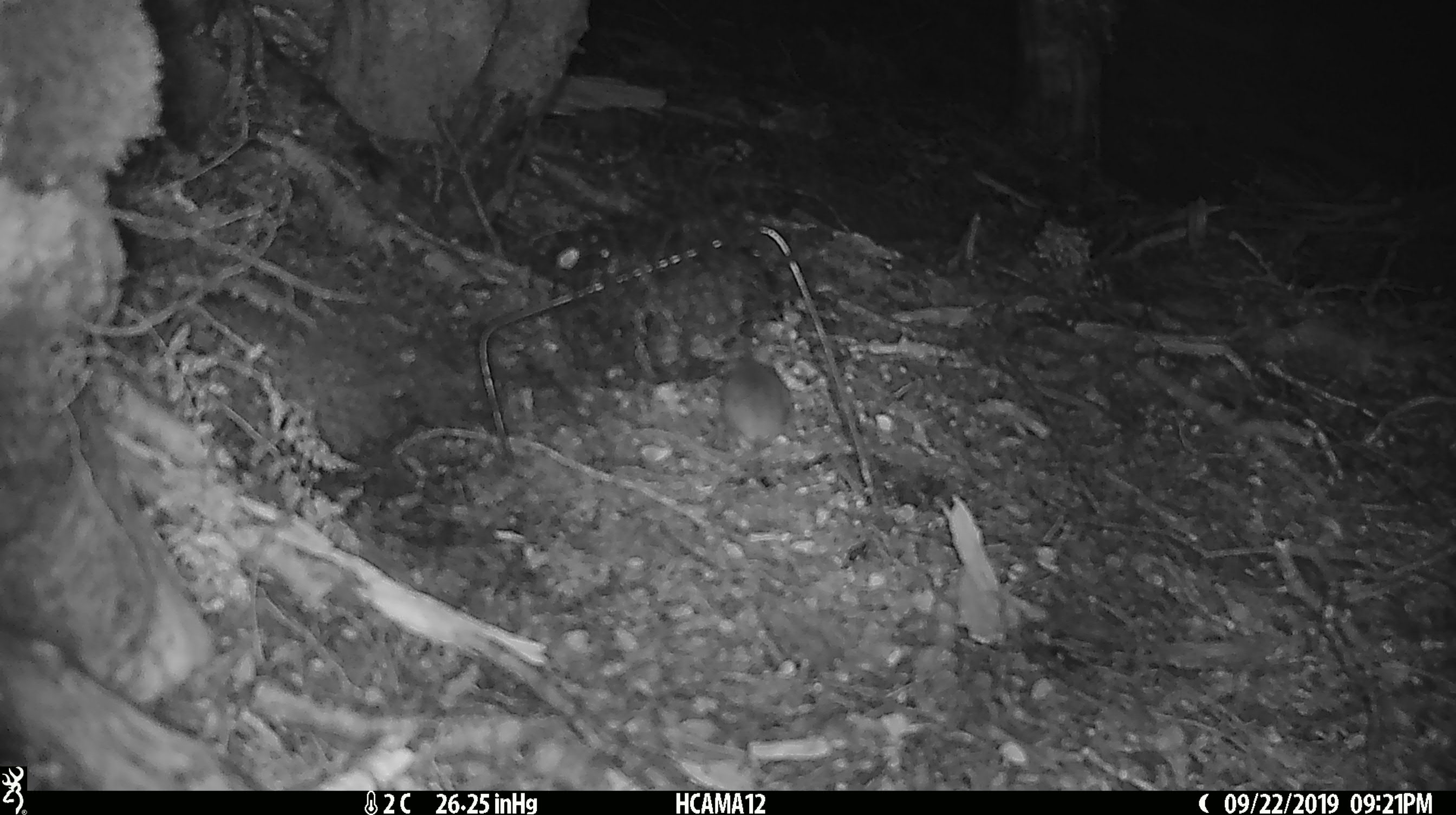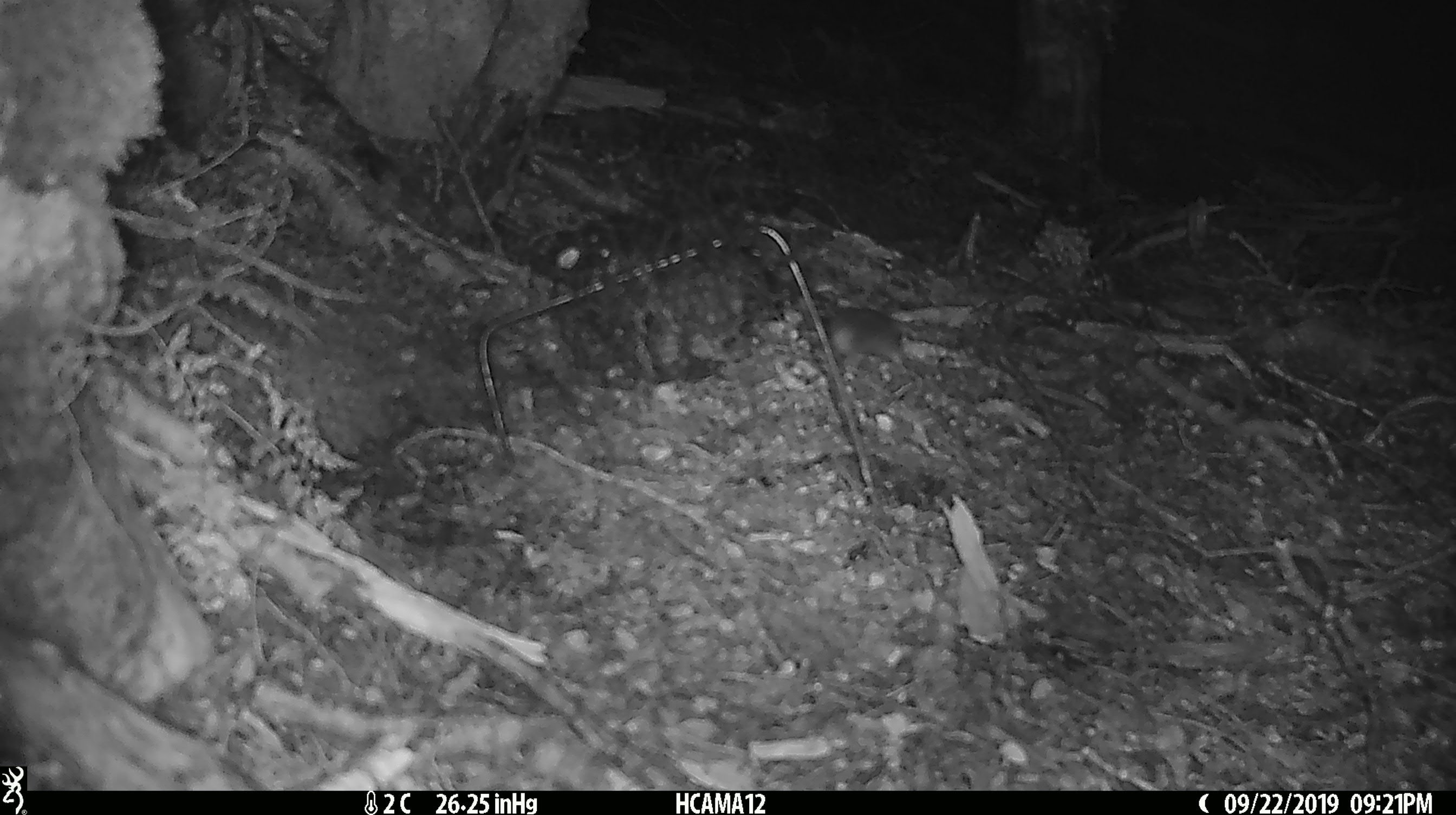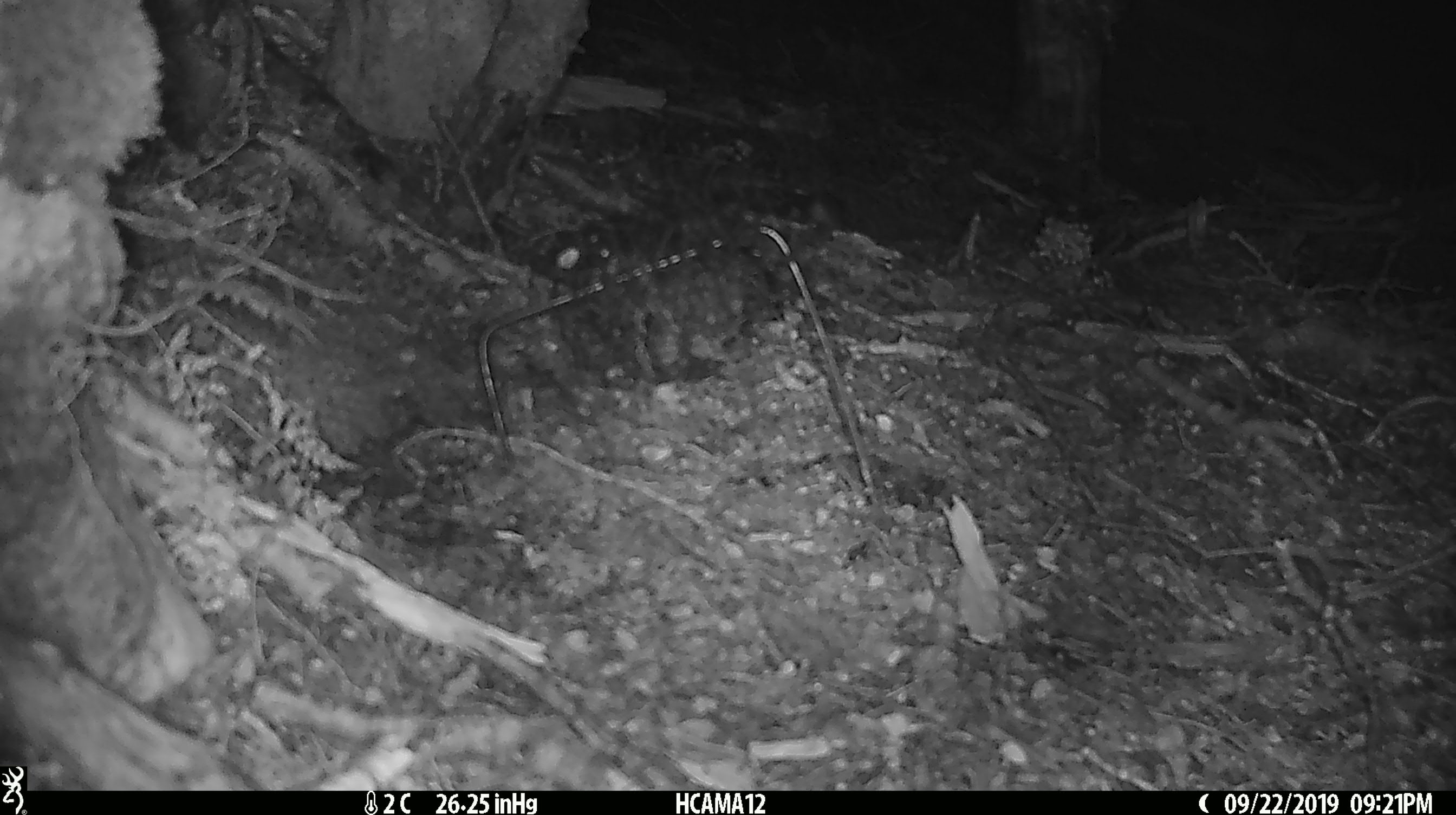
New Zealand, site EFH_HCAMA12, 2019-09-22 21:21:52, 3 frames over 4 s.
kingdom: Animalia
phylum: Chordata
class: Mammalia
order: Rodentia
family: Muridae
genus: Mus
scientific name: Mus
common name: mouse